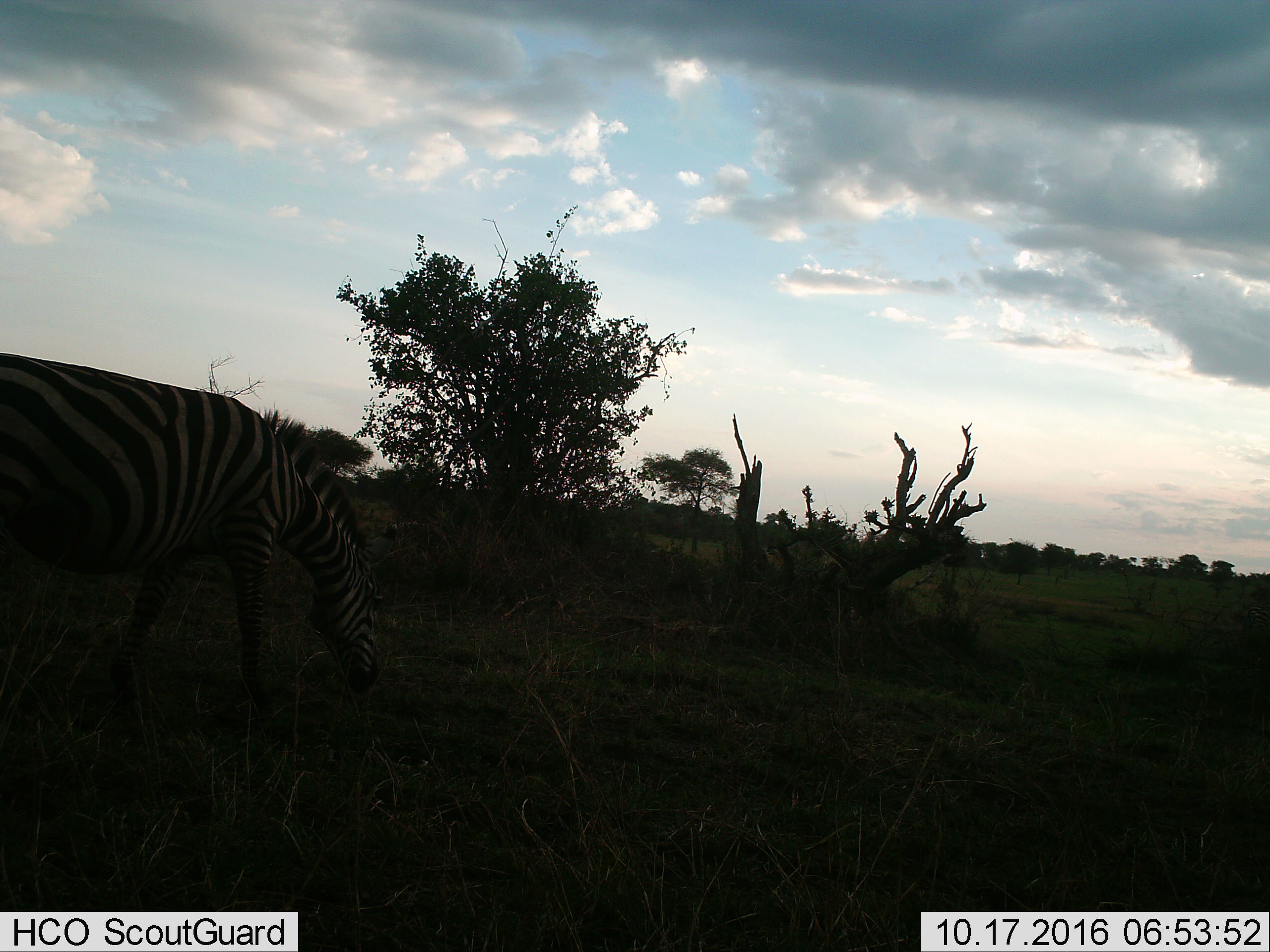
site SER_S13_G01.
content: unidentified animal